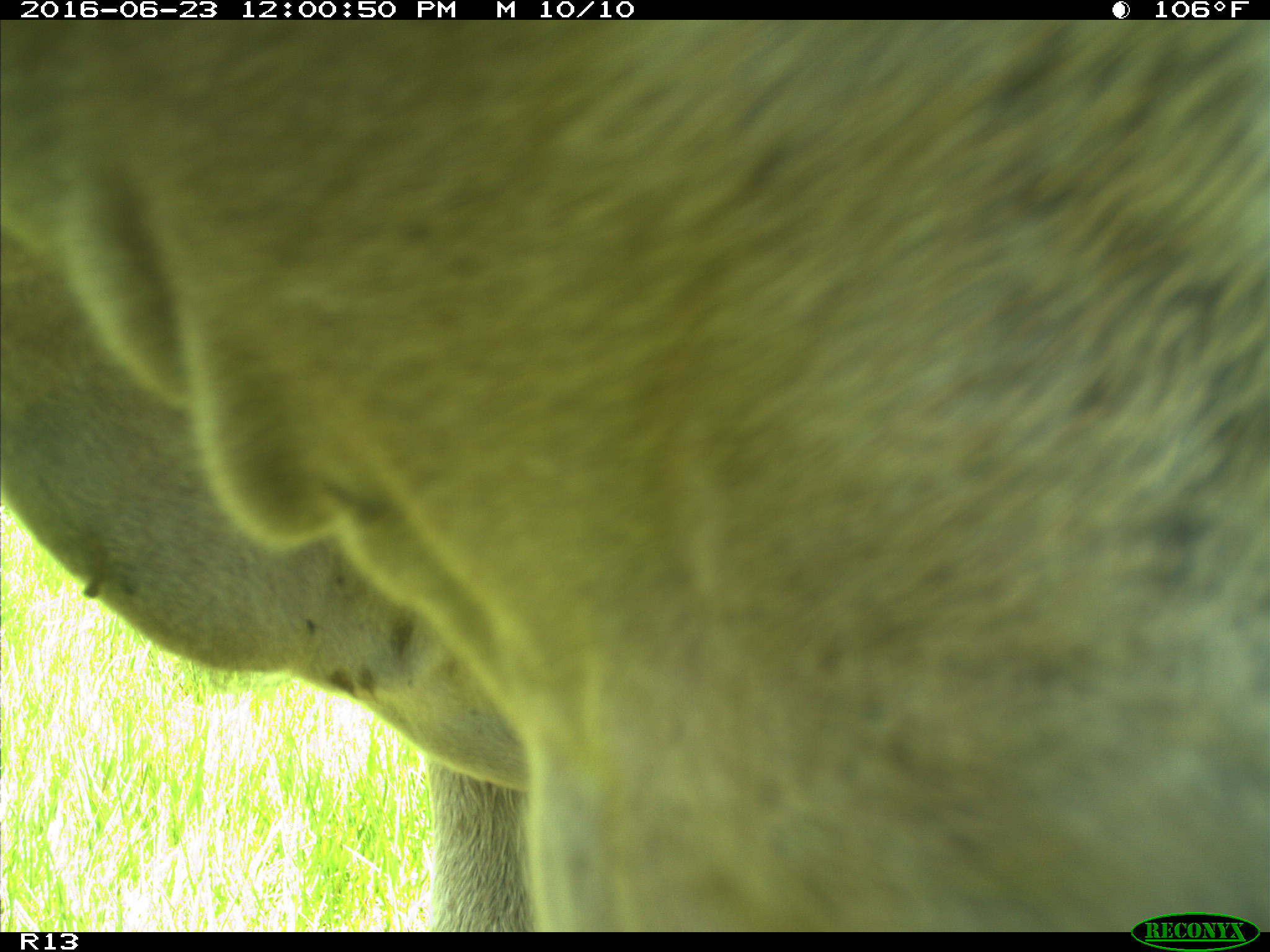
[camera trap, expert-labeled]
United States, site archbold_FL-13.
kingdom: Animalia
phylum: Chordata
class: Mammalia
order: Artiodactyla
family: Bovidae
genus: Bos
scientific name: Bos taurus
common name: domestic cow